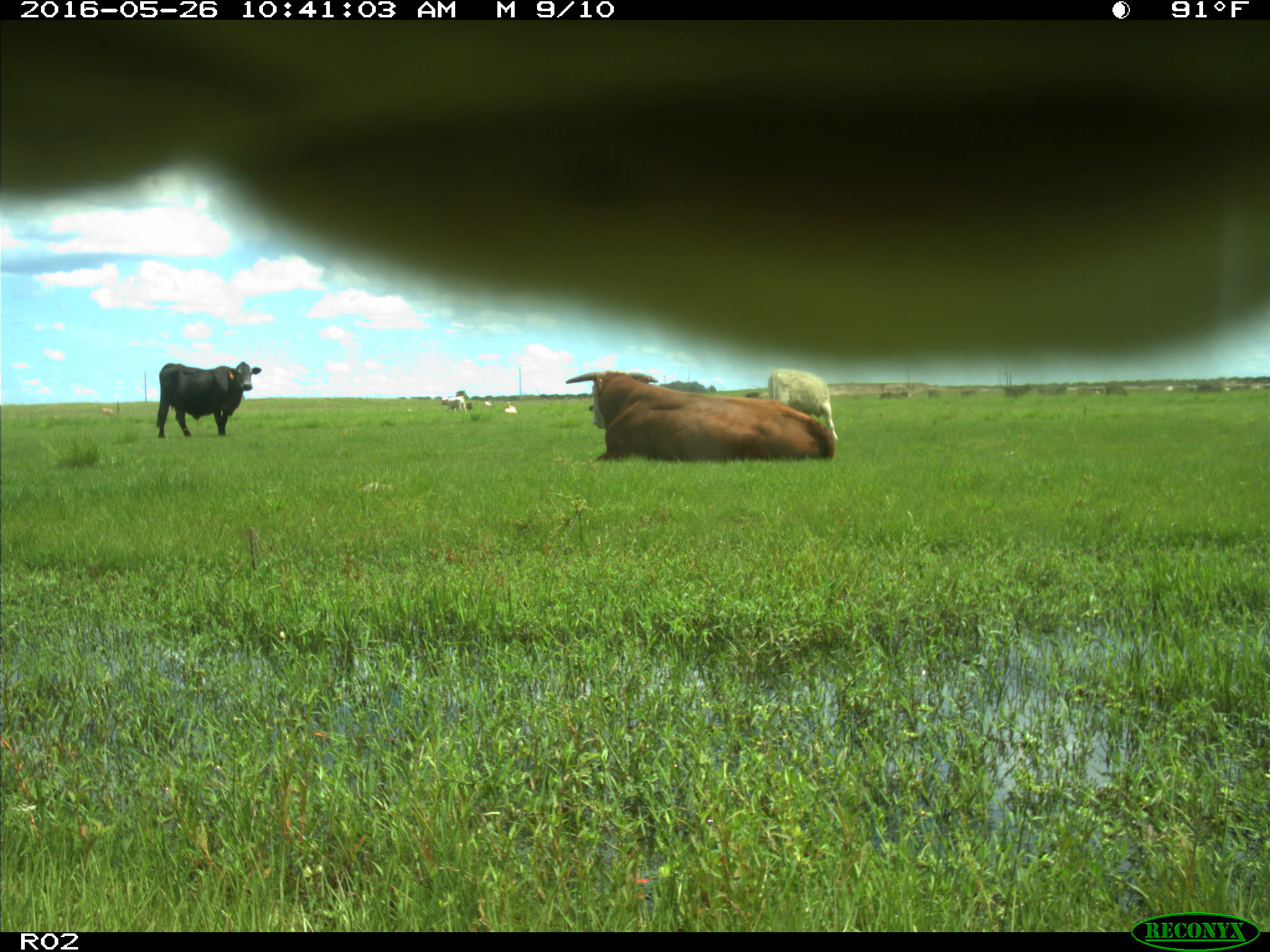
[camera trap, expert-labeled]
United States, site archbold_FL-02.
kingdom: Animalia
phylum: Chordata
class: Mammalia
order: Artiodactyla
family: Bovidae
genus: Bos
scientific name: Bos taurus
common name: domestic cow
Bos taurus (domestic cow).